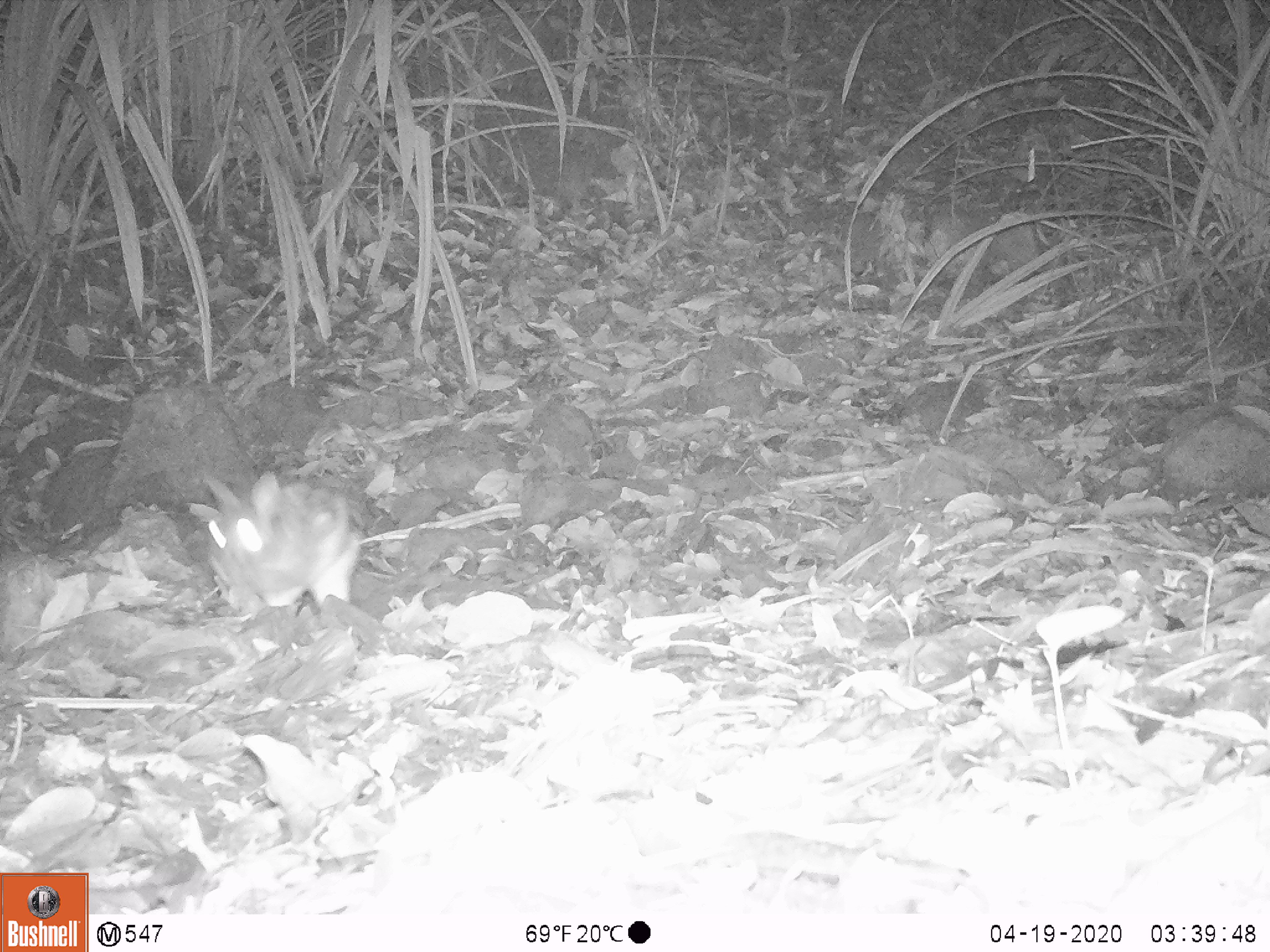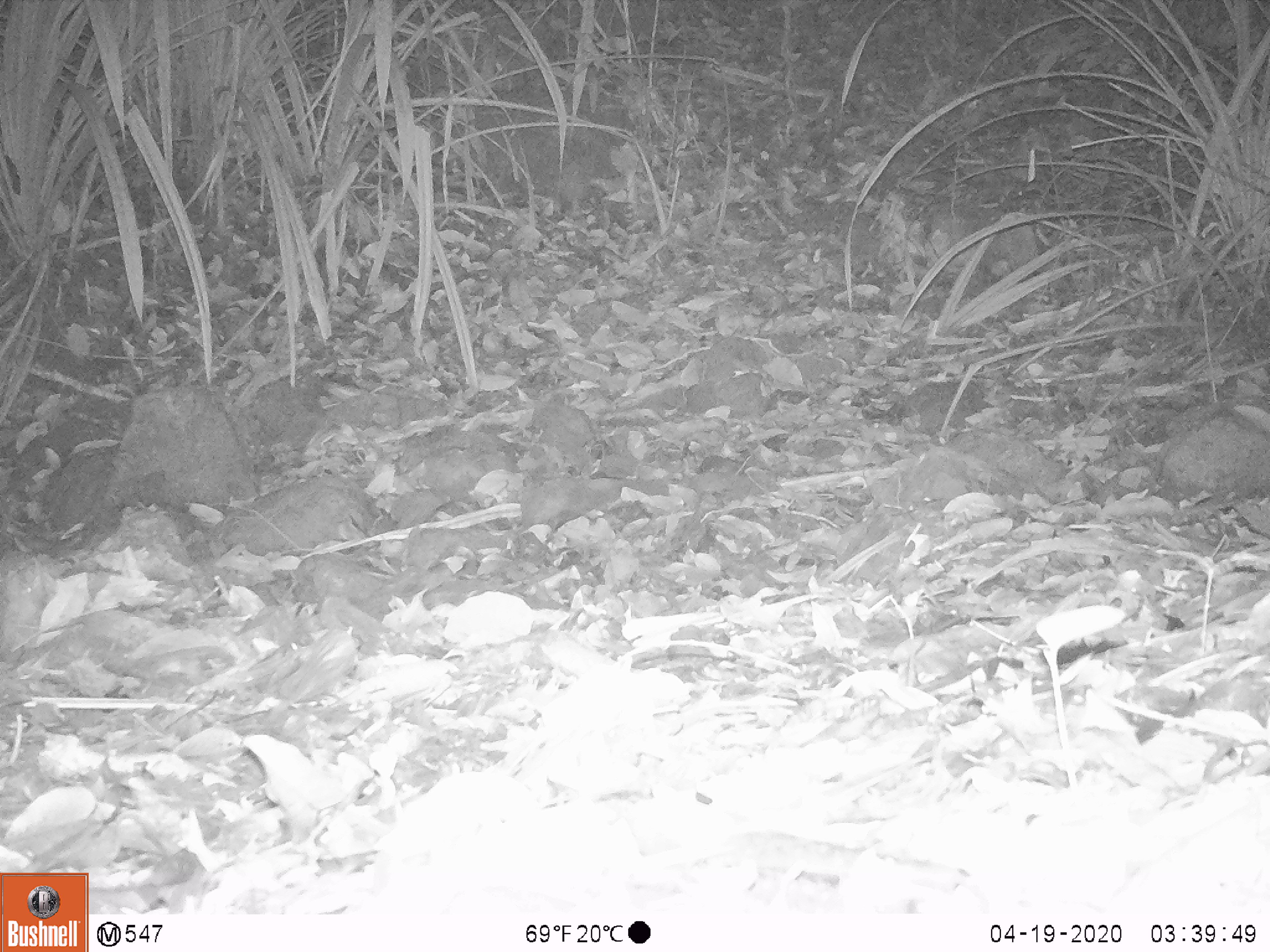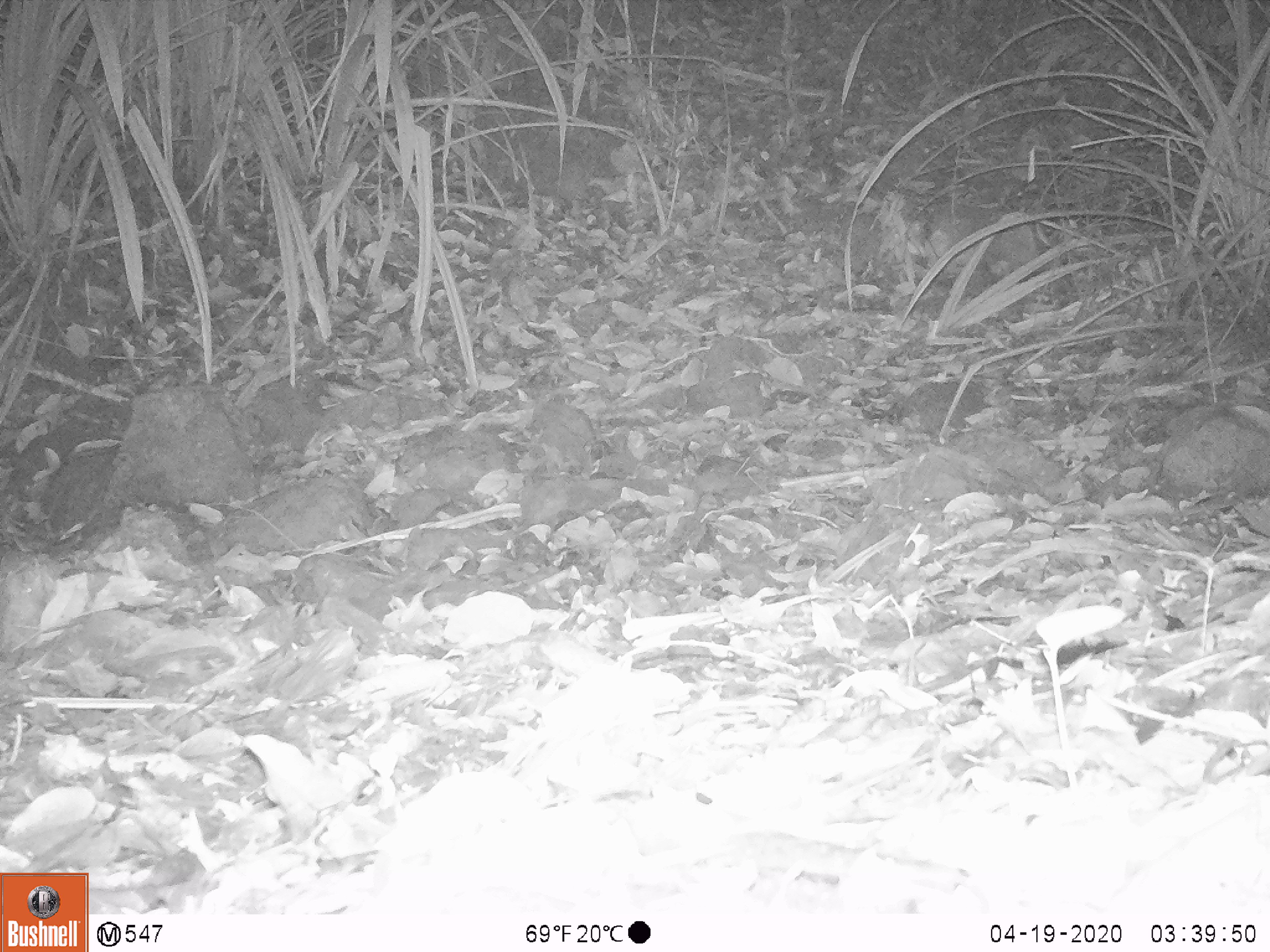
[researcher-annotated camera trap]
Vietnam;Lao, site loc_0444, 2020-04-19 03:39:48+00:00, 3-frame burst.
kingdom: Animalia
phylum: Chordata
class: Mammalia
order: Lagomorpha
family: Leporidae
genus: Nesolagus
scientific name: Nesolagus timminsi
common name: annamite striped rabbit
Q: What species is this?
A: Annamite striped rabbit (Nesolagus timminsi).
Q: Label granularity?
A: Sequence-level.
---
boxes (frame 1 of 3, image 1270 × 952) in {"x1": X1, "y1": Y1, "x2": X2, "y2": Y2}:
annamite striped rabbit: {"x1": 202, "y1": 471, "x2": 365, "y2": 617}